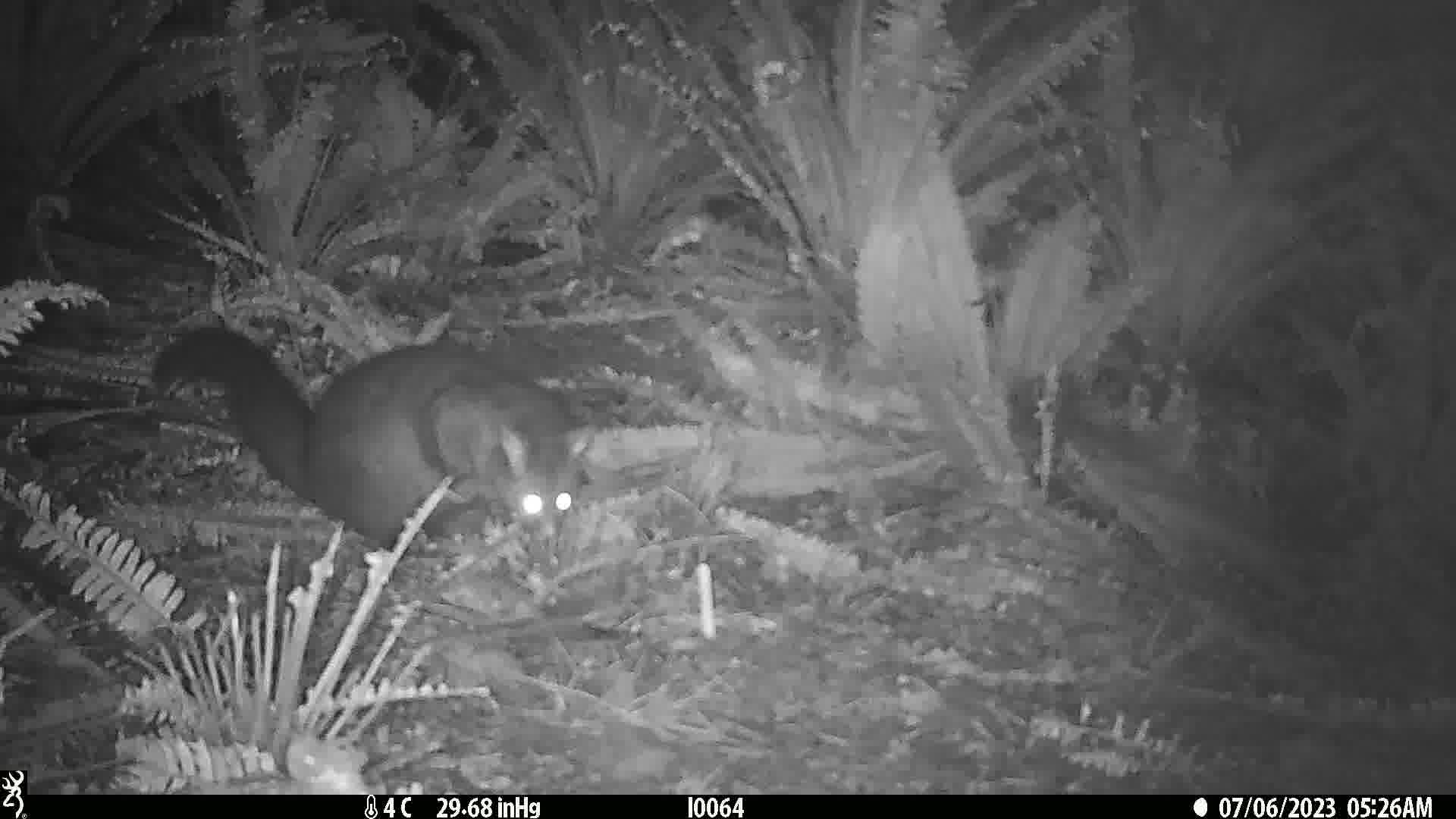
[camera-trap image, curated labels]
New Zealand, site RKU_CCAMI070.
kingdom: Animalia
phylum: Chordata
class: Mammalia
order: Diprotodontia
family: Phalangeridae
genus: Trichosurus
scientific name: Trichosurus vulpecula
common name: common brushtail possum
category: possum